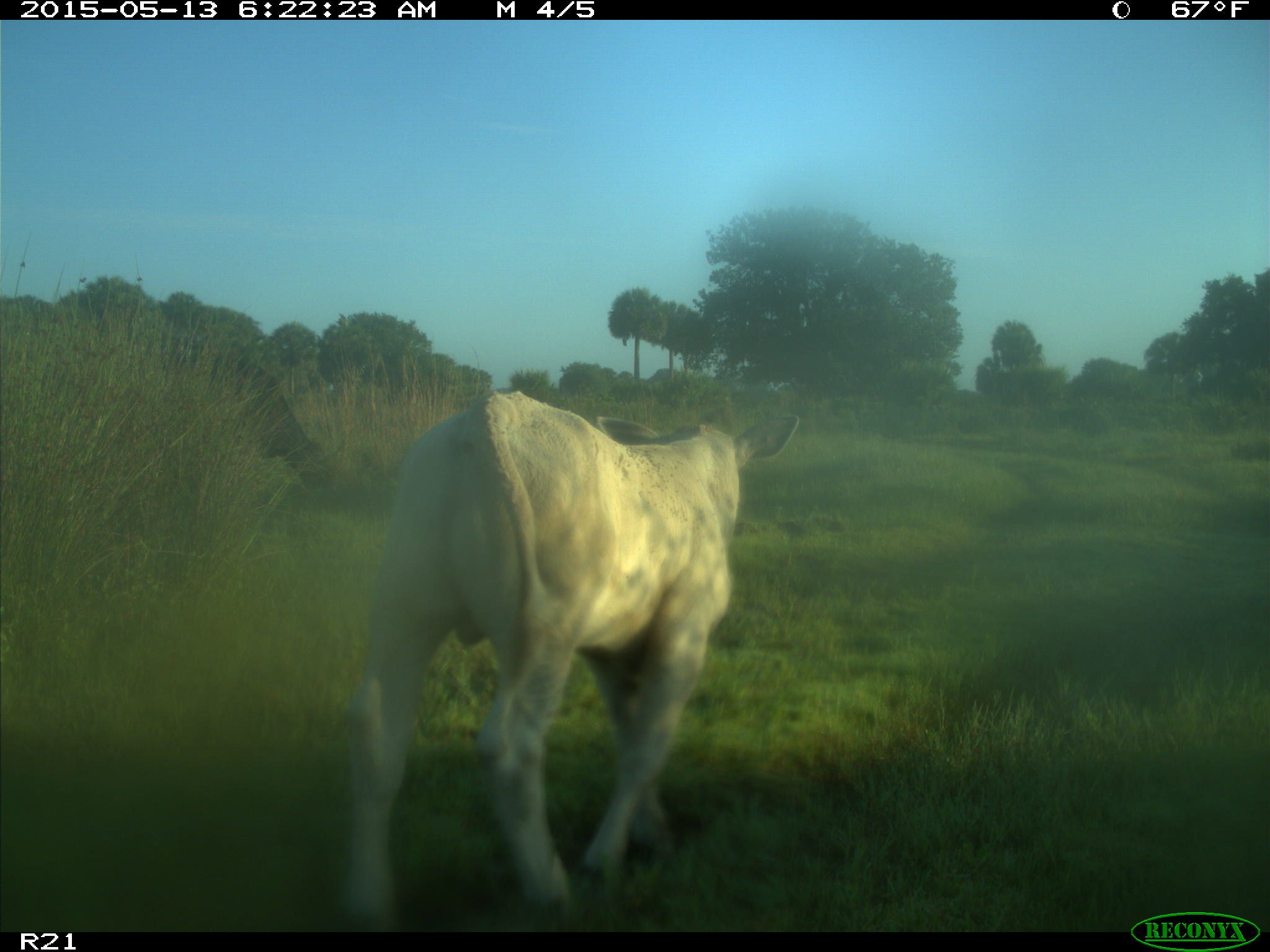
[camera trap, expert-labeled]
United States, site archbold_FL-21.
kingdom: Animalia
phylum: Chordata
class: Mammalia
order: Artiodactyla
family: Bovidae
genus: Bos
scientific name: Bos taurus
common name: domestic cow